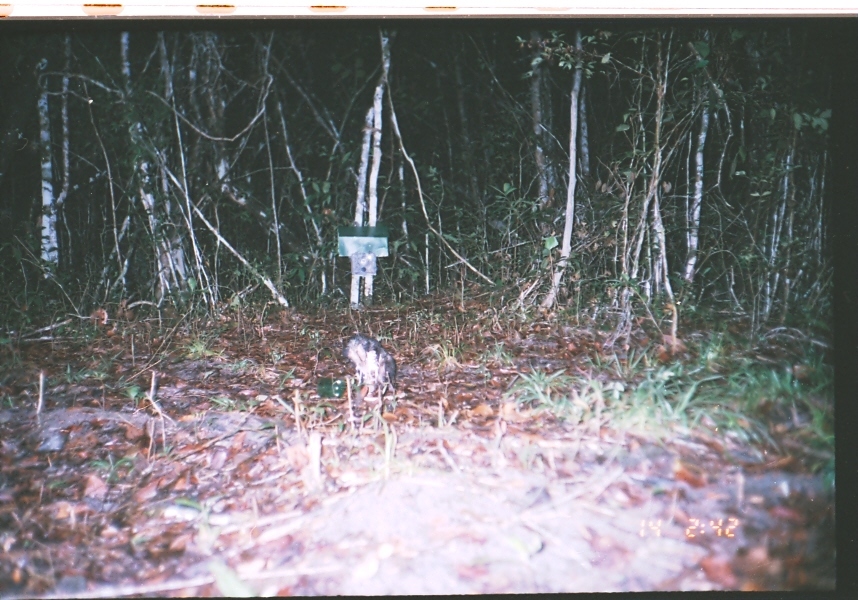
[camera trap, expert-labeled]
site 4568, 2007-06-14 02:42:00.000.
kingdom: Animalia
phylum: Chordata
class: Mammalia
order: Didelphimorphia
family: Didelphidae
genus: Didelphis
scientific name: Didelphis virginiana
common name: virginia opossum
Didelphis virginiana (virginia opossum), count 1.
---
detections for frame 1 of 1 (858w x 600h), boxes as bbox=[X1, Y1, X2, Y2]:
didelphis virginiana: bbox=[338, 331, 398, 402]